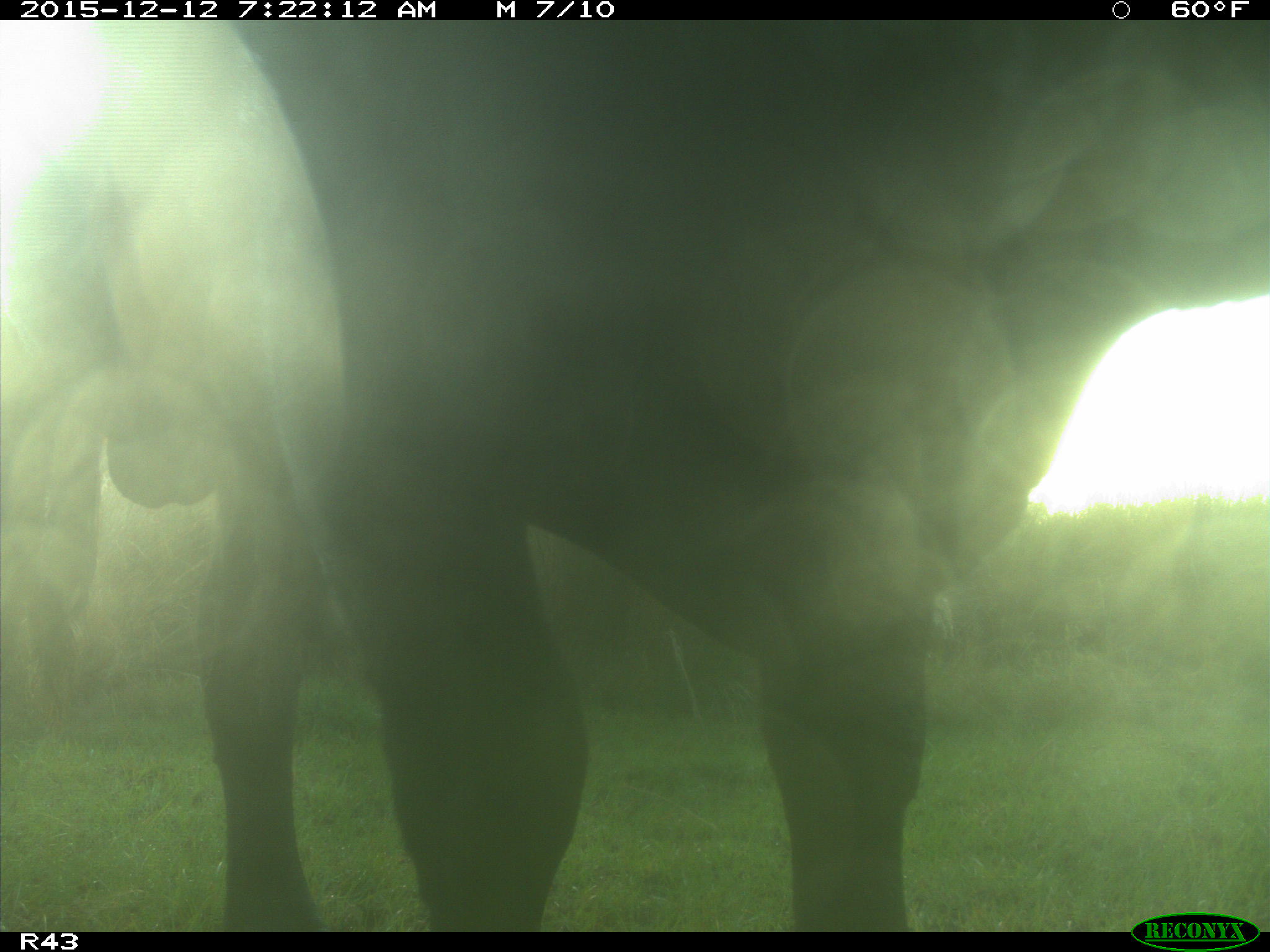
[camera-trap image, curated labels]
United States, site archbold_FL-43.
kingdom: Animalia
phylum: Chordata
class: Mammalia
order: Artiodactyla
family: Bovidae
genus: Bos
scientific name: Bos taurus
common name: domestic cow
Bos taurus (domestic cow).